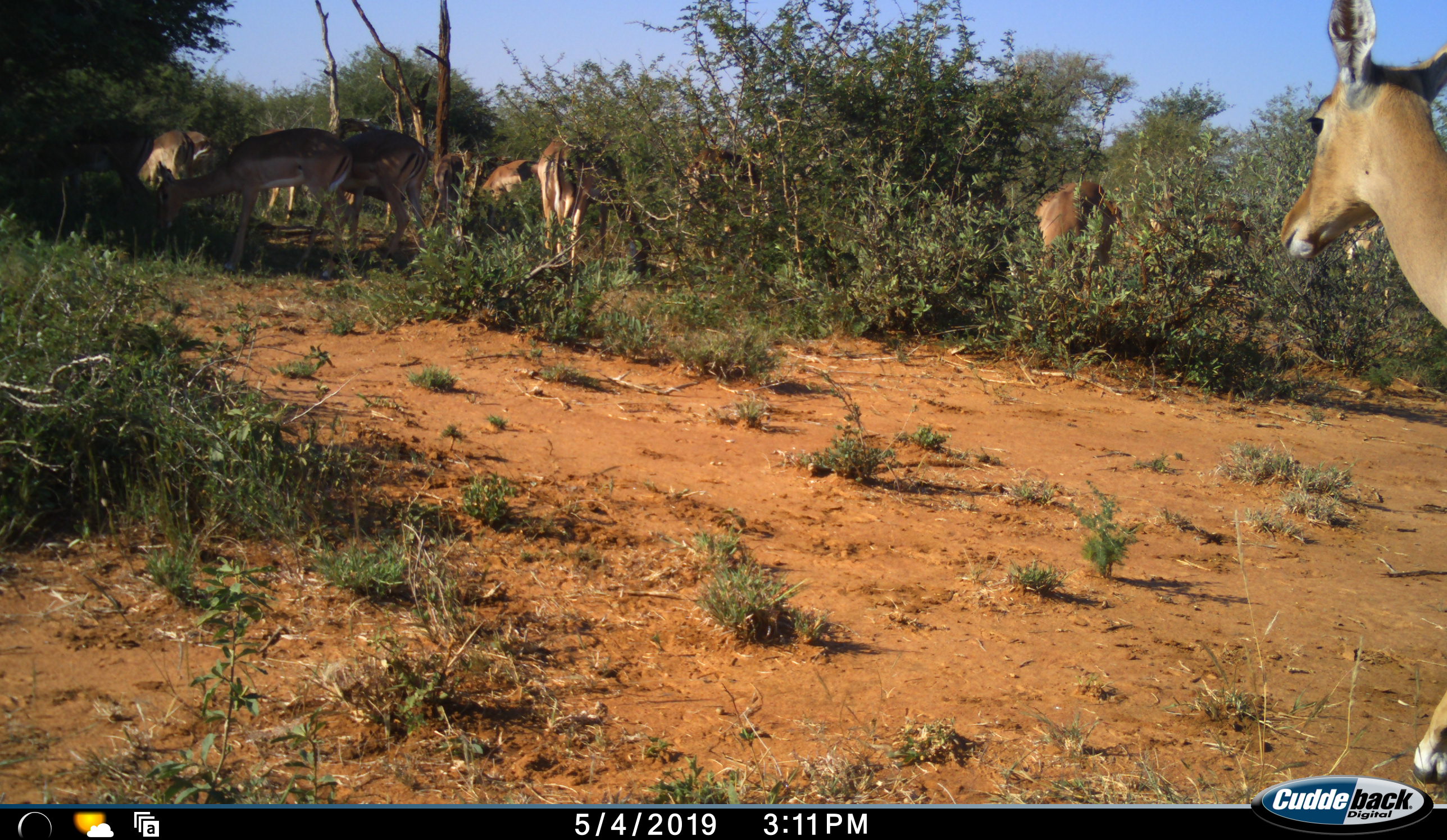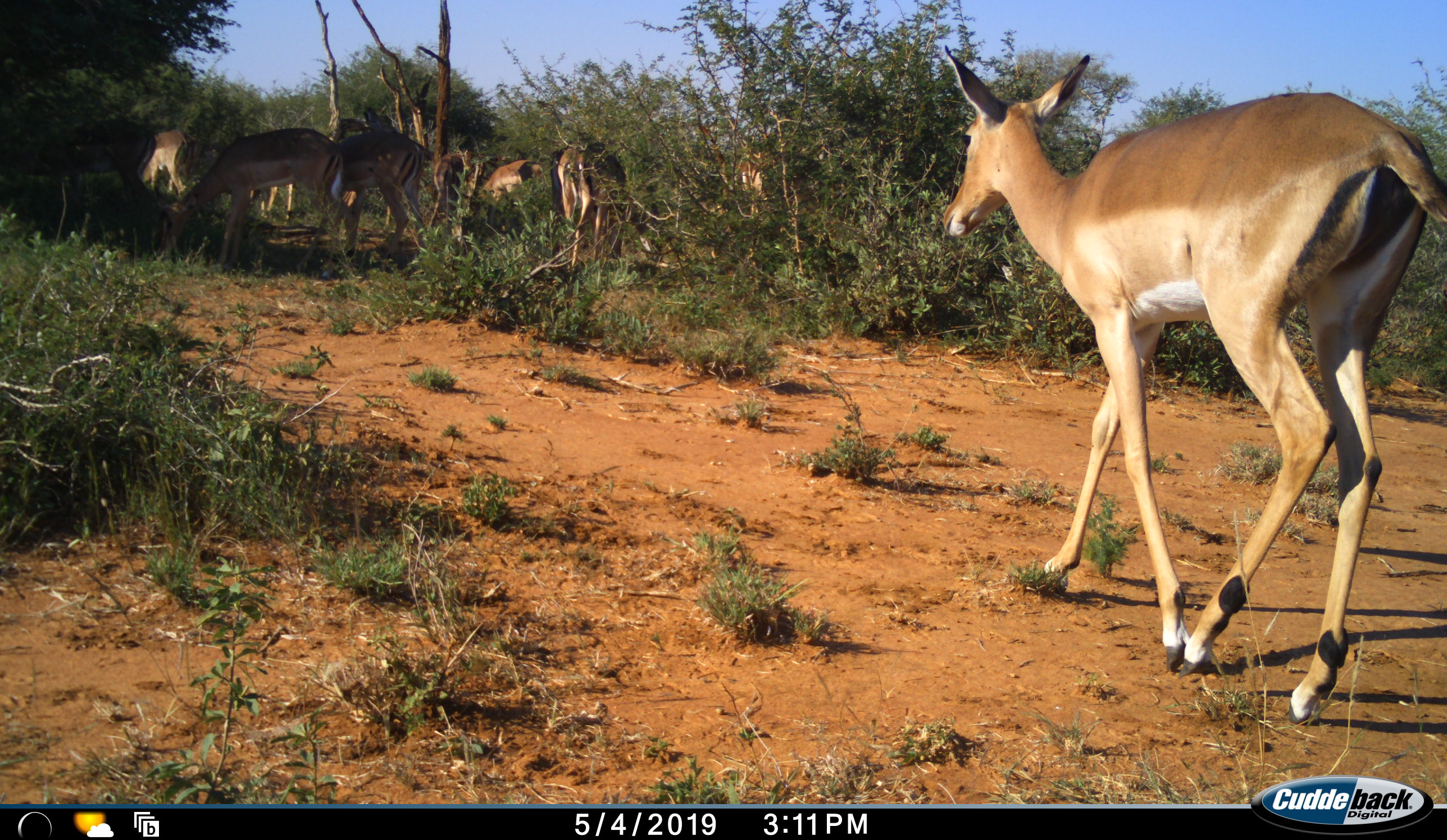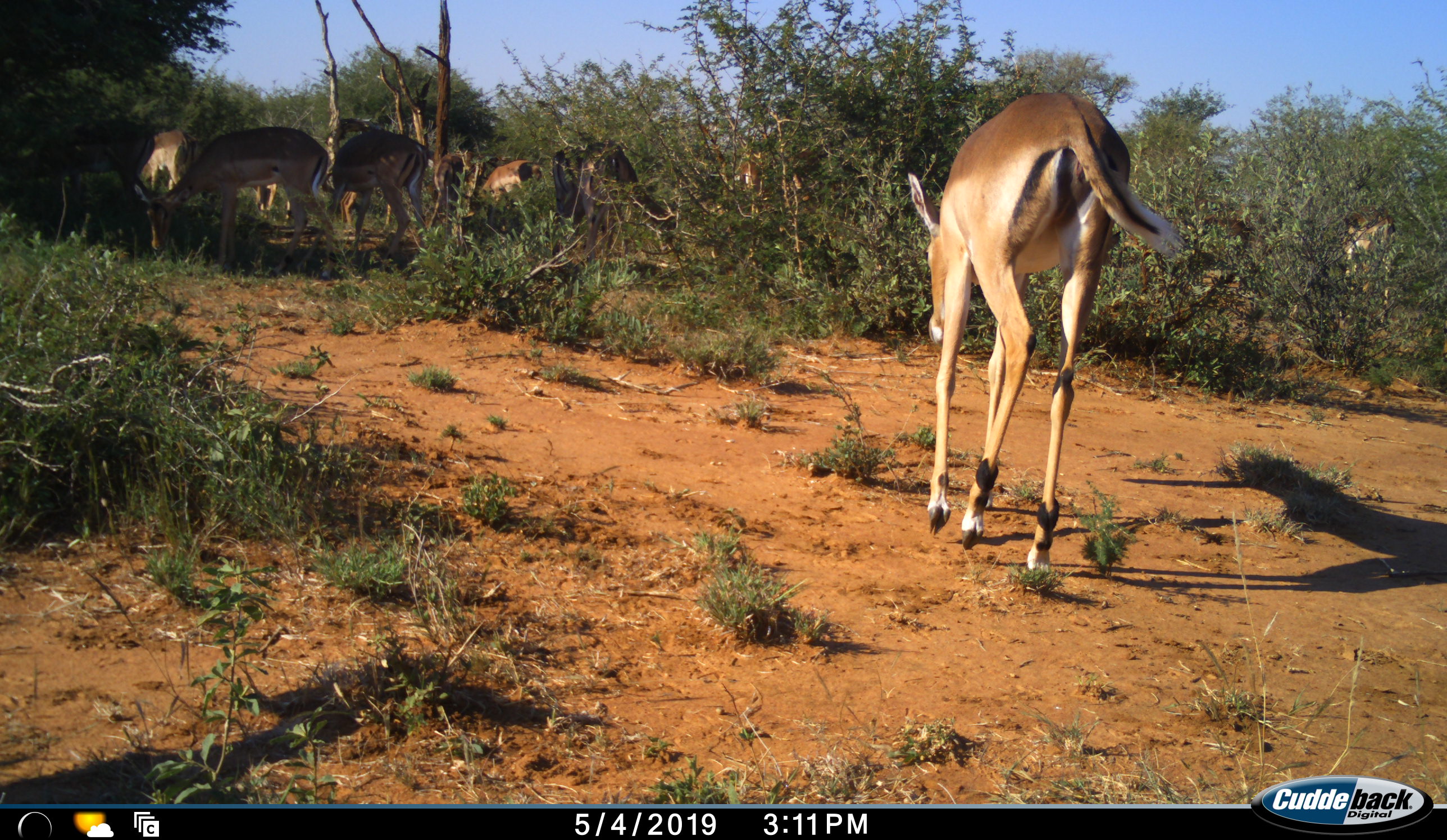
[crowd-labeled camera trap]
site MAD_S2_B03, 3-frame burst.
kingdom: Animalia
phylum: Chordata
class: Mammalia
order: Artiodactyla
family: Bovidae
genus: Aepyceros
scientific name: Aepyceros melampus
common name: impala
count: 10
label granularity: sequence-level